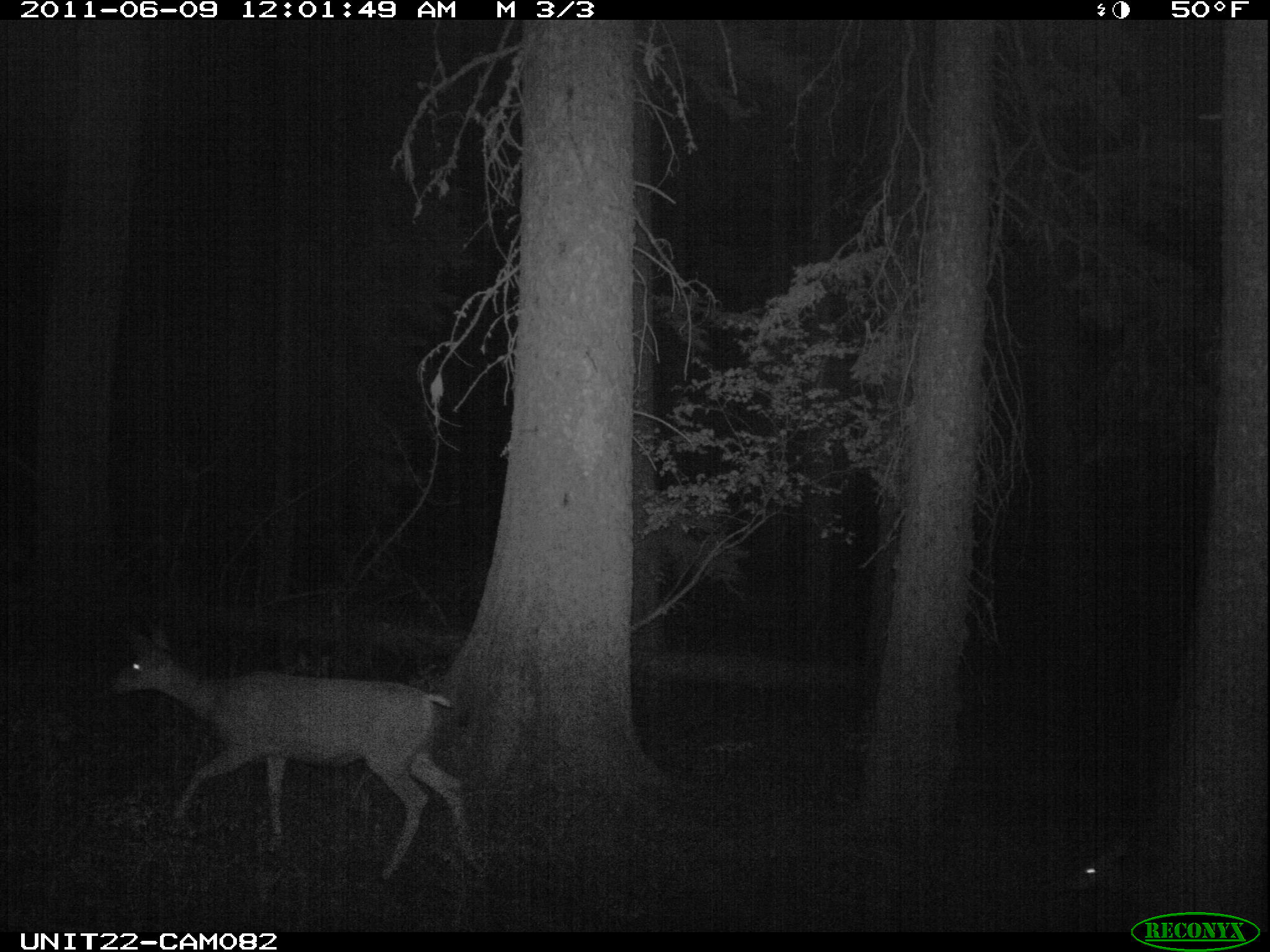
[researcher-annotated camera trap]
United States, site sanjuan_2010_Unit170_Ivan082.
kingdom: Animalia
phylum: Chordata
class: Mammalia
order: Artiodactyla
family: Cervidae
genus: Odocoileus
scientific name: Odocoileus hemionus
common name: mule deer